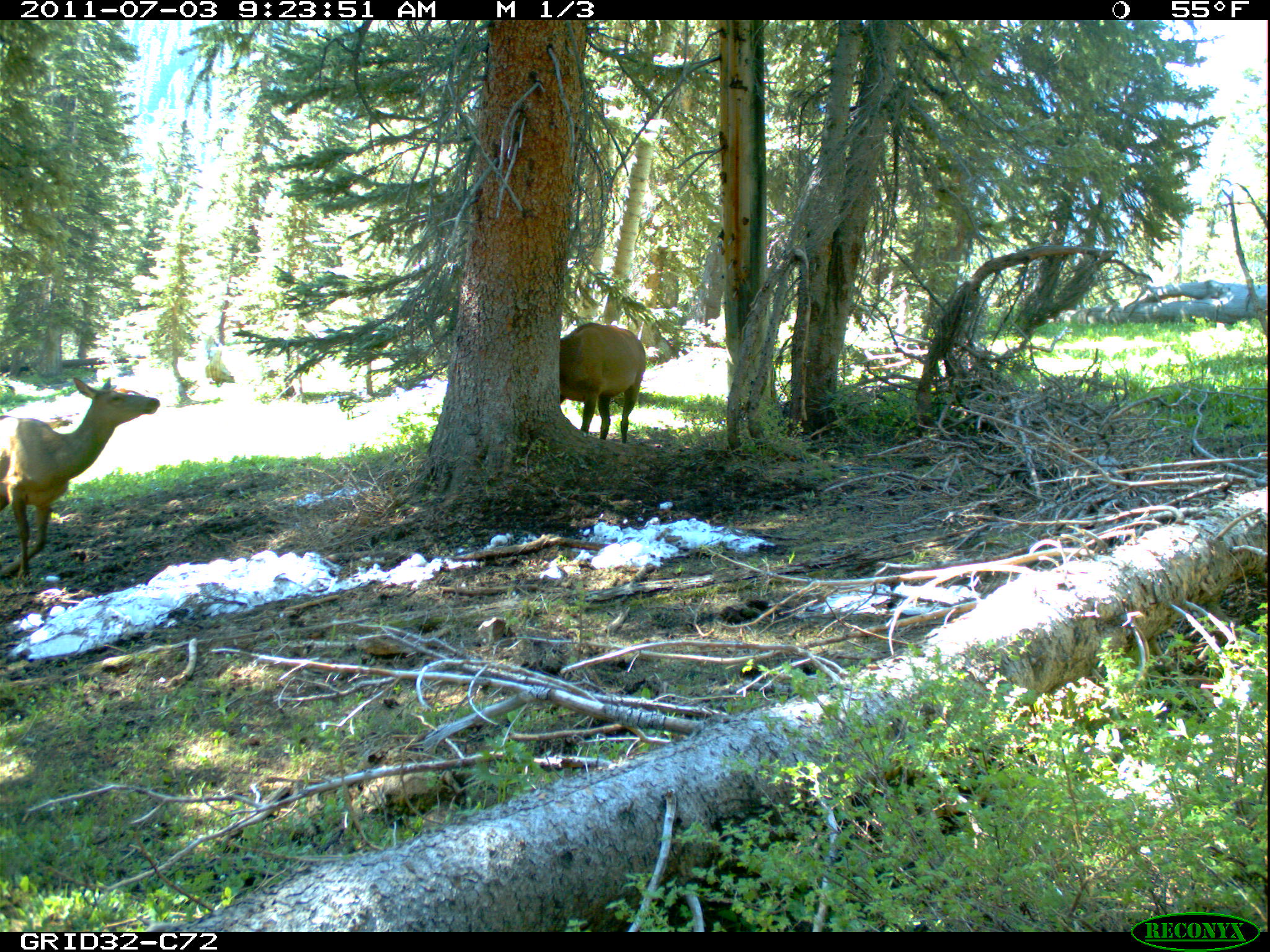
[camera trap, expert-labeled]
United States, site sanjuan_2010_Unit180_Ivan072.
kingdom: Animalia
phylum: Chordata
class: Mammalia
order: Artiodactyla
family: Cervidae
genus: Cervus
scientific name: Cervus elaphus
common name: red deer